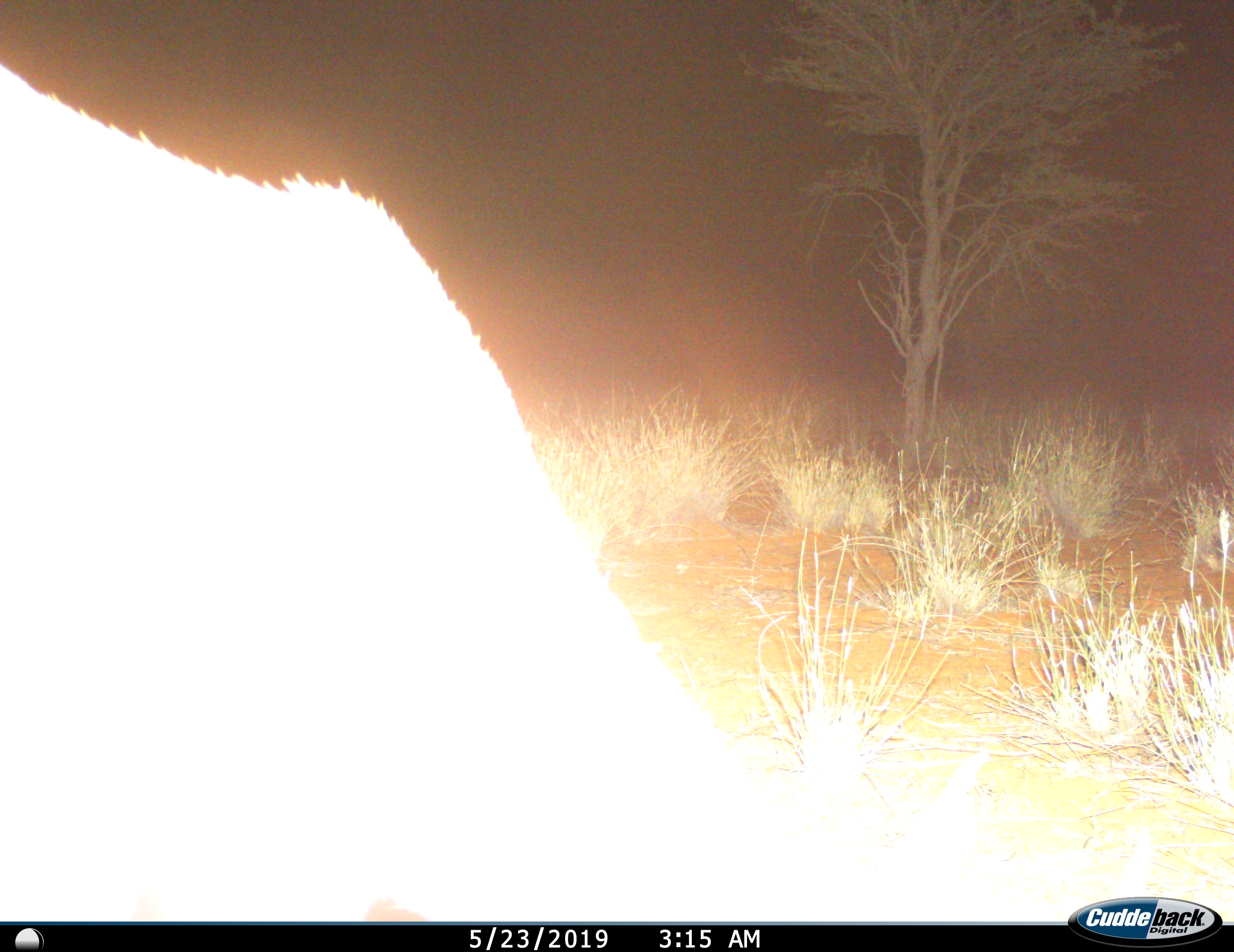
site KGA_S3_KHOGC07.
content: unidentified animal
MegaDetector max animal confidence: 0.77